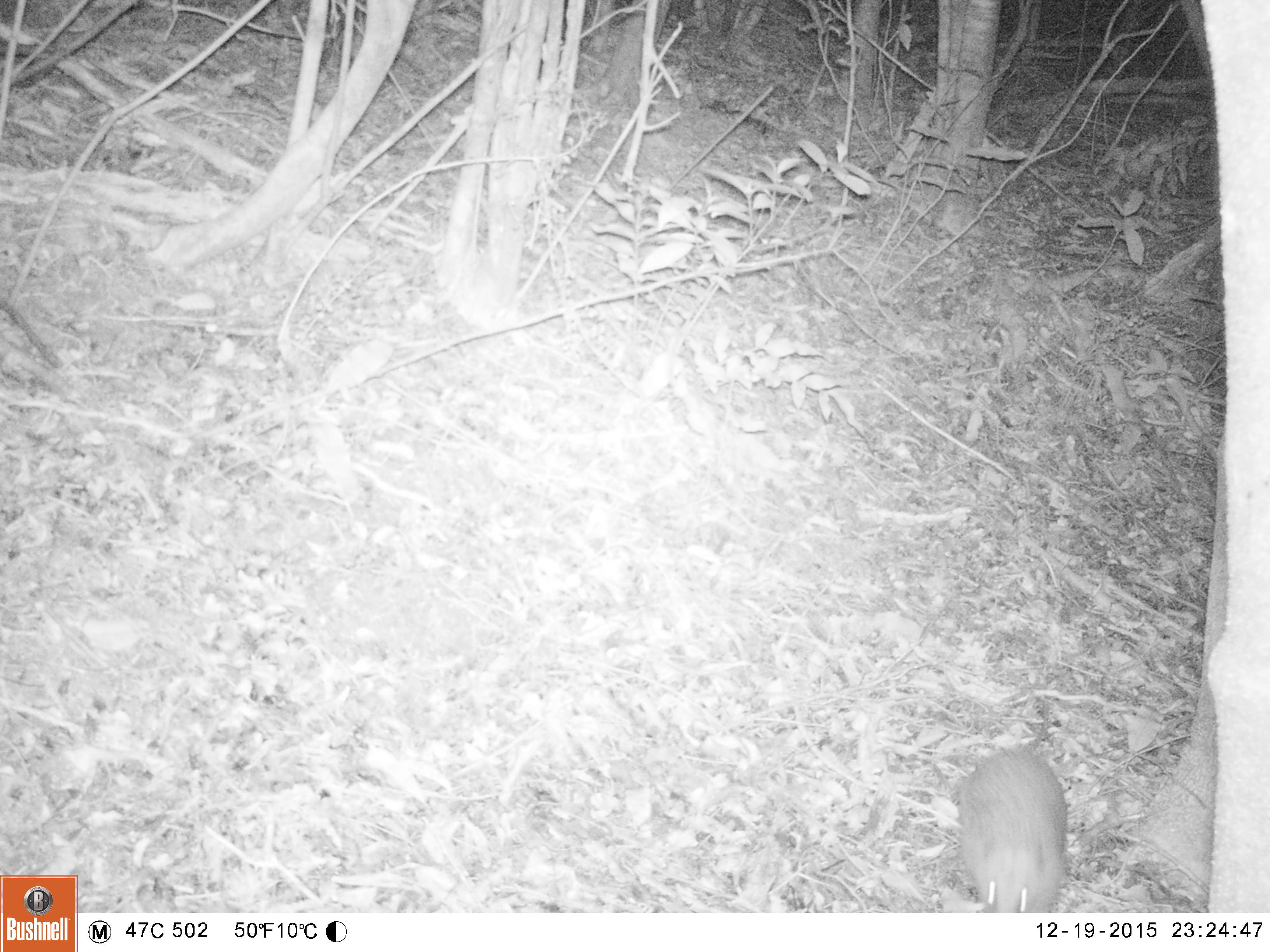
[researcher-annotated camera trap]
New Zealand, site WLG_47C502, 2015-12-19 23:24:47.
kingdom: Animalia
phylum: Chordata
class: Mammalia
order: Eulipotyphla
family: Erinaceidae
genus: Erinaceus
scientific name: Erinaceus europaeus europaeus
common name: european hedgehog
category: hedgehog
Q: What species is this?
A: Hedgehog (european hedgehog) (Erinaceus europaeus europaeus).